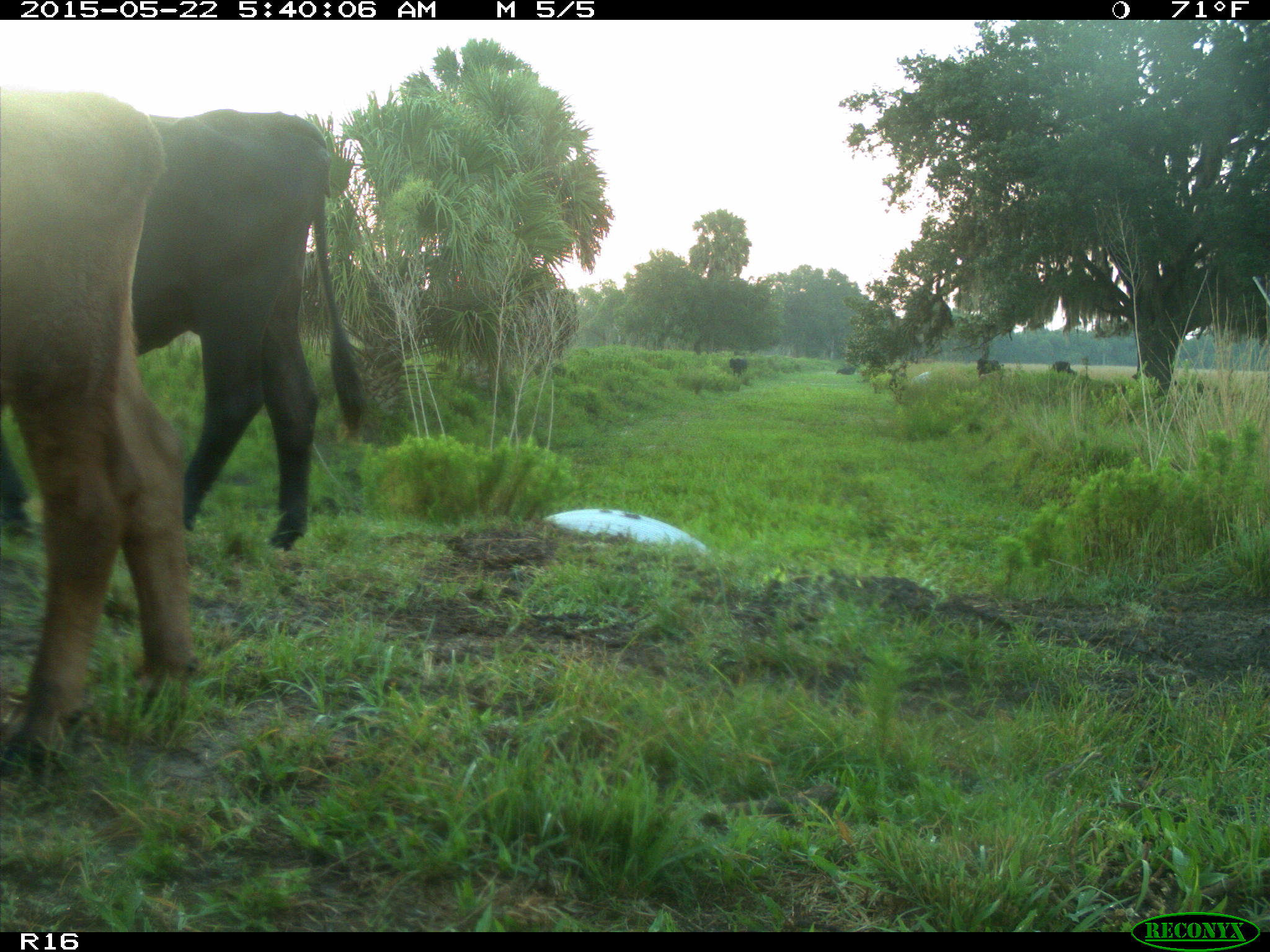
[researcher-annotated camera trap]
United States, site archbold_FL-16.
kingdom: Animalia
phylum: Chordata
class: Mammalia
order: Artiodactyla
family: Bovidae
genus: Bos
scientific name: Bos taurus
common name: domestic cow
Bos taurus (domestic cow).